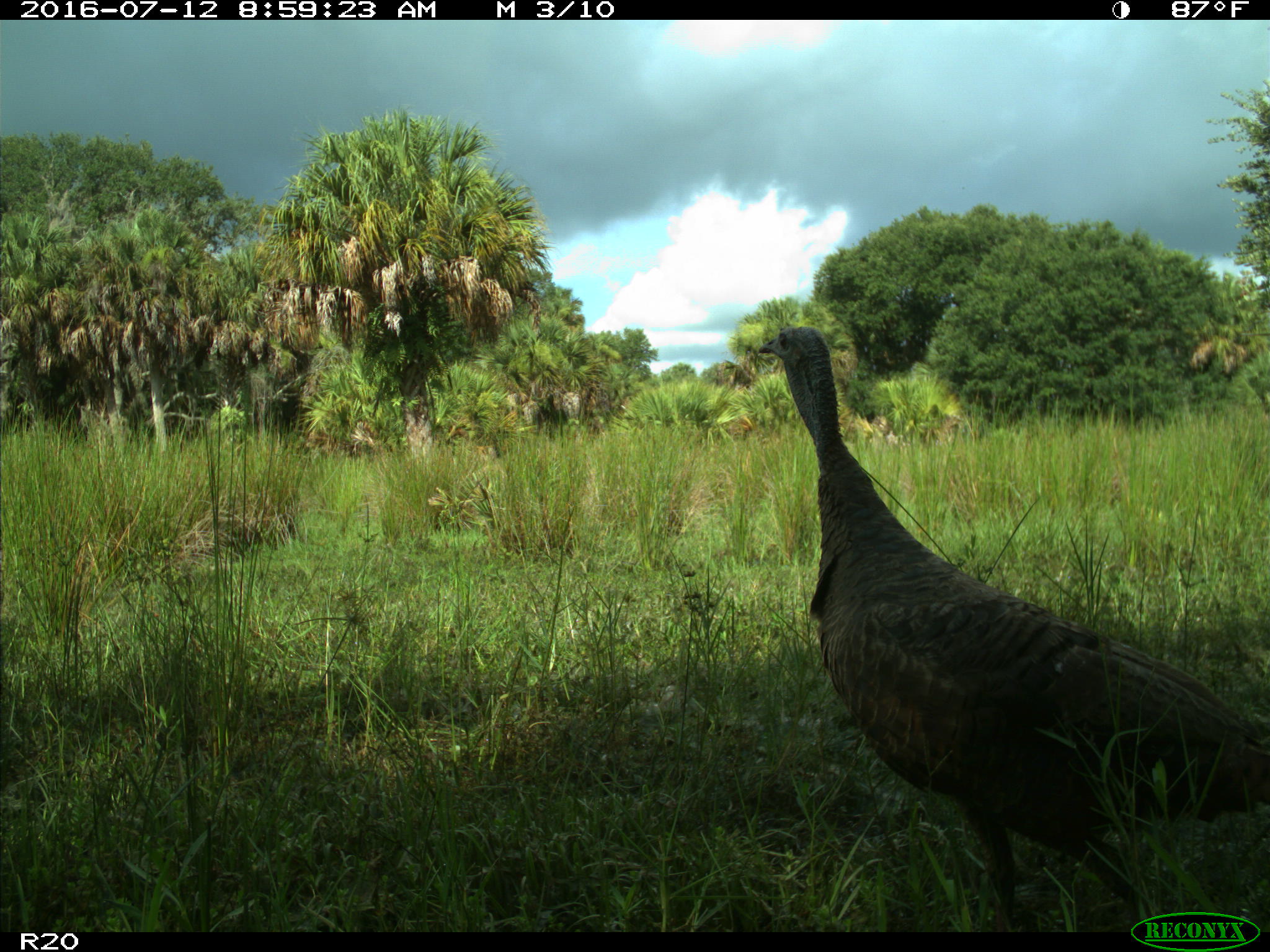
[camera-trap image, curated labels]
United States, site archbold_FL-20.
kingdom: Animalia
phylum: Chordata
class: Aves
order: Galliformes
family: Phasianidae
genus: Meleagris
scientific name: Meleagris gallopavo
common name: wild turkey